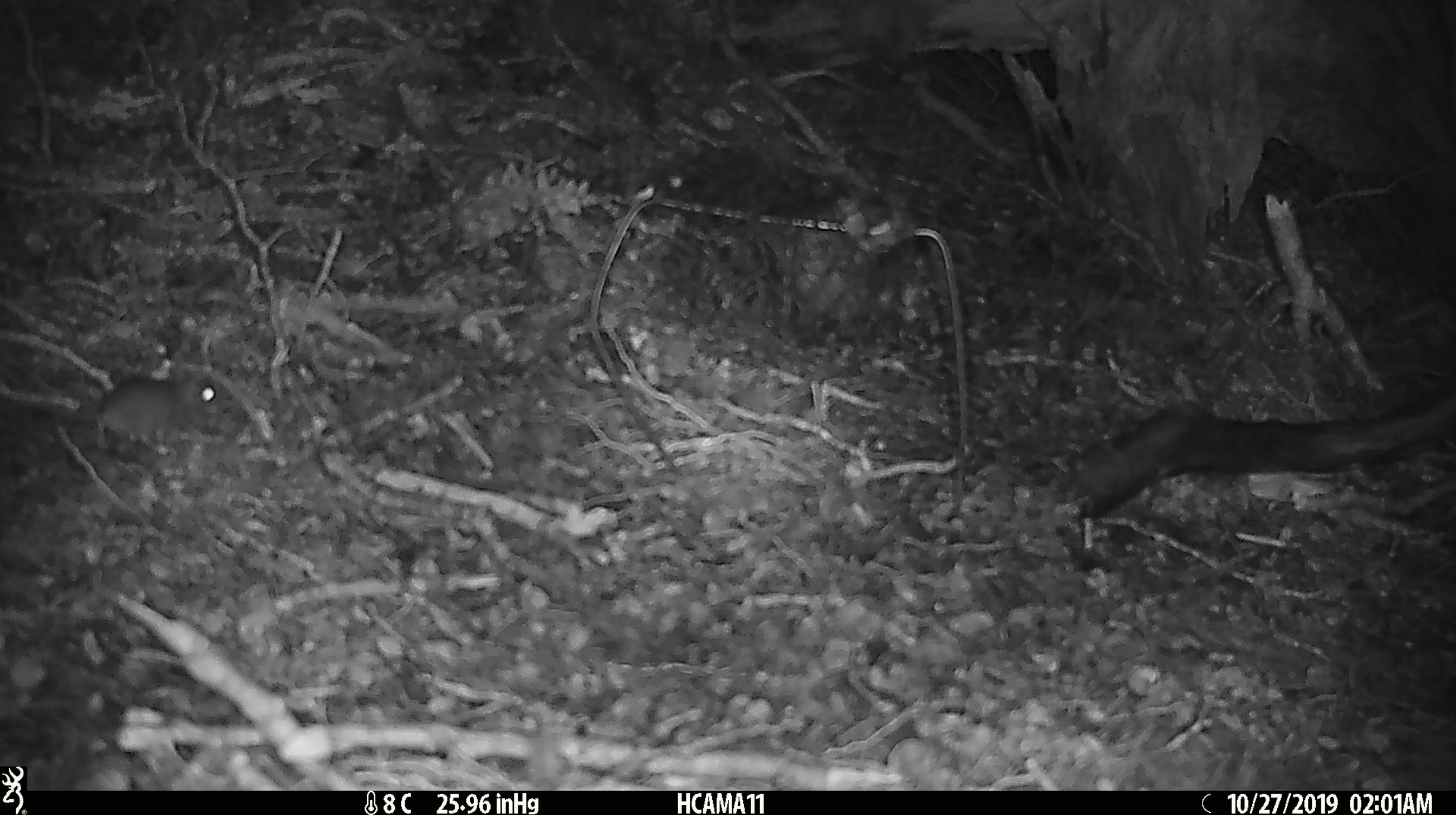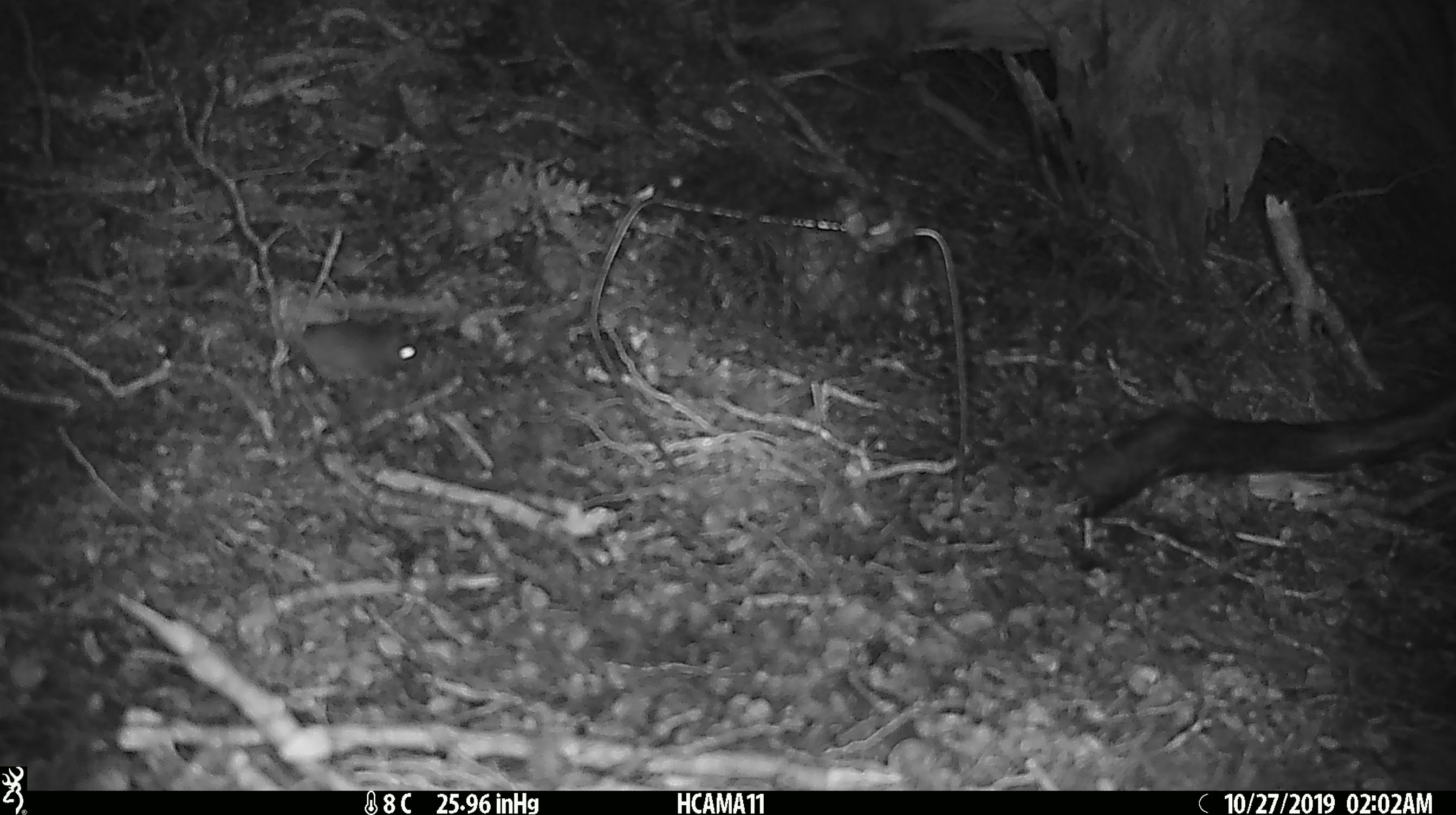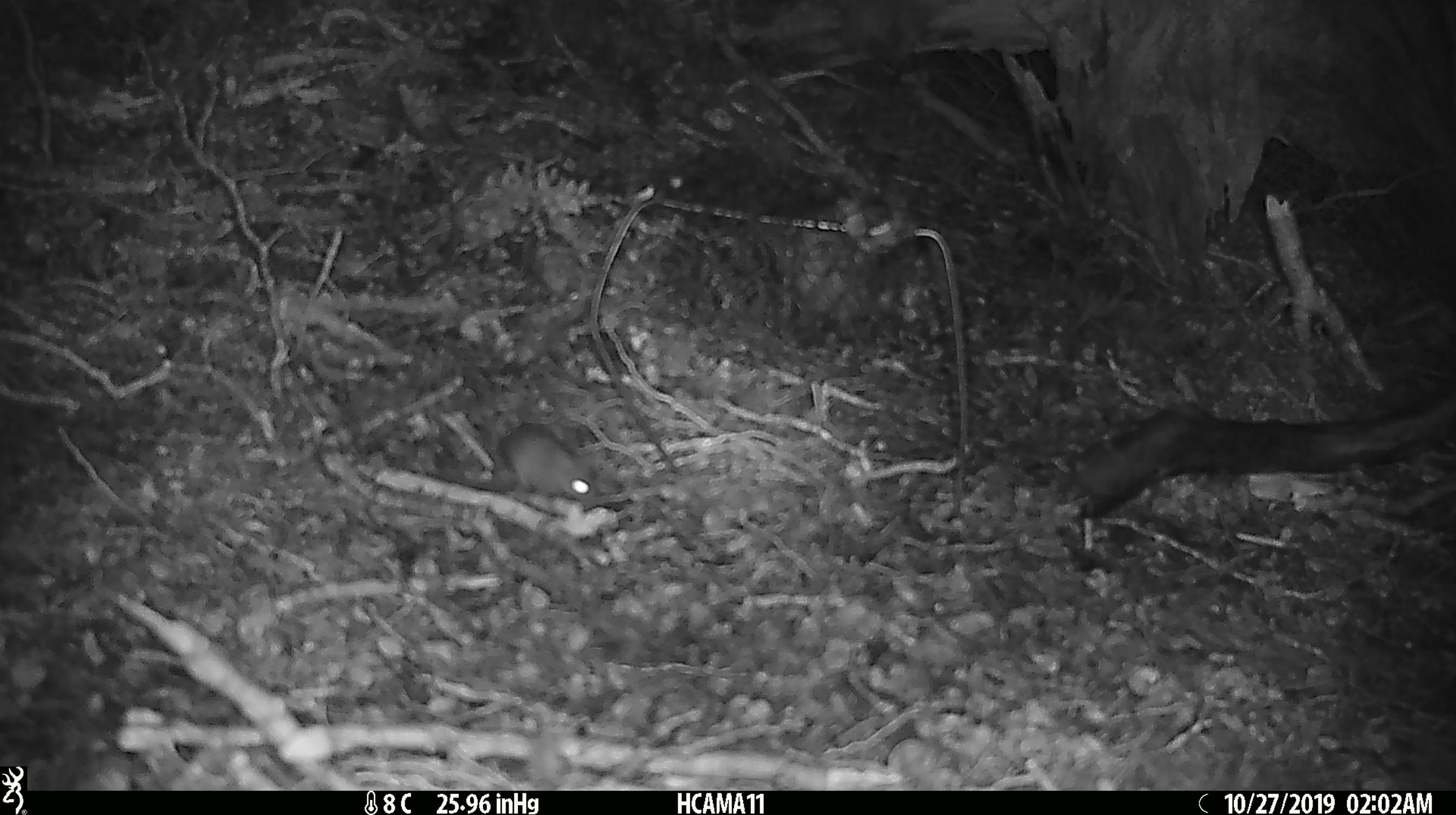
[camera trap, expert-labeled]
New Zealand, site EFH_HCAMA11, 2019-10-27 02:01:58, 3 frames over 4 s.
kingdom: Animalia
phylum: Chordata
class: Mammalia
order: Rodentia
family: Muridae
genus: Mus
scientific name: Mus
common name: mouse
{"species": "mouse (Mus)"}